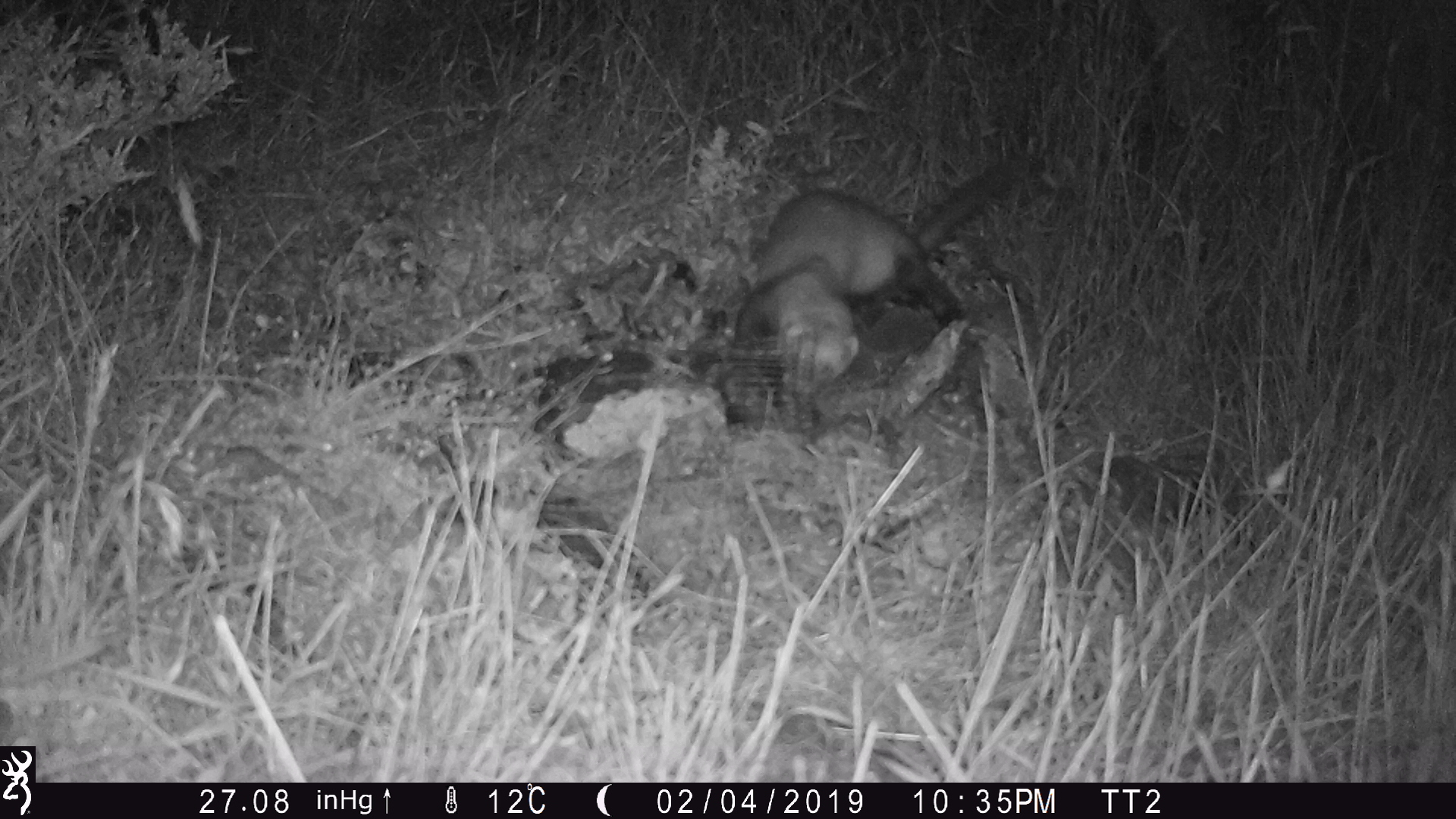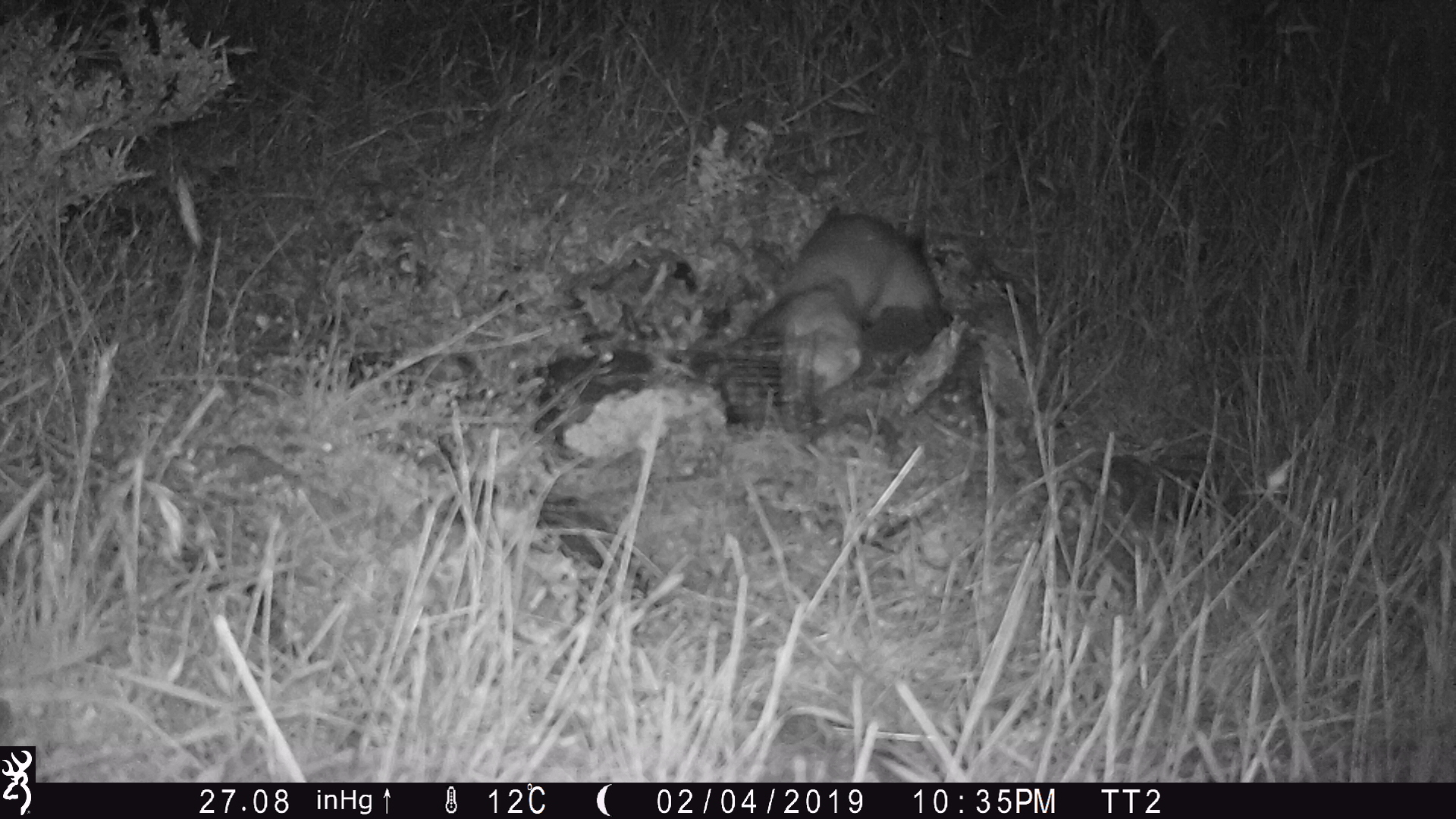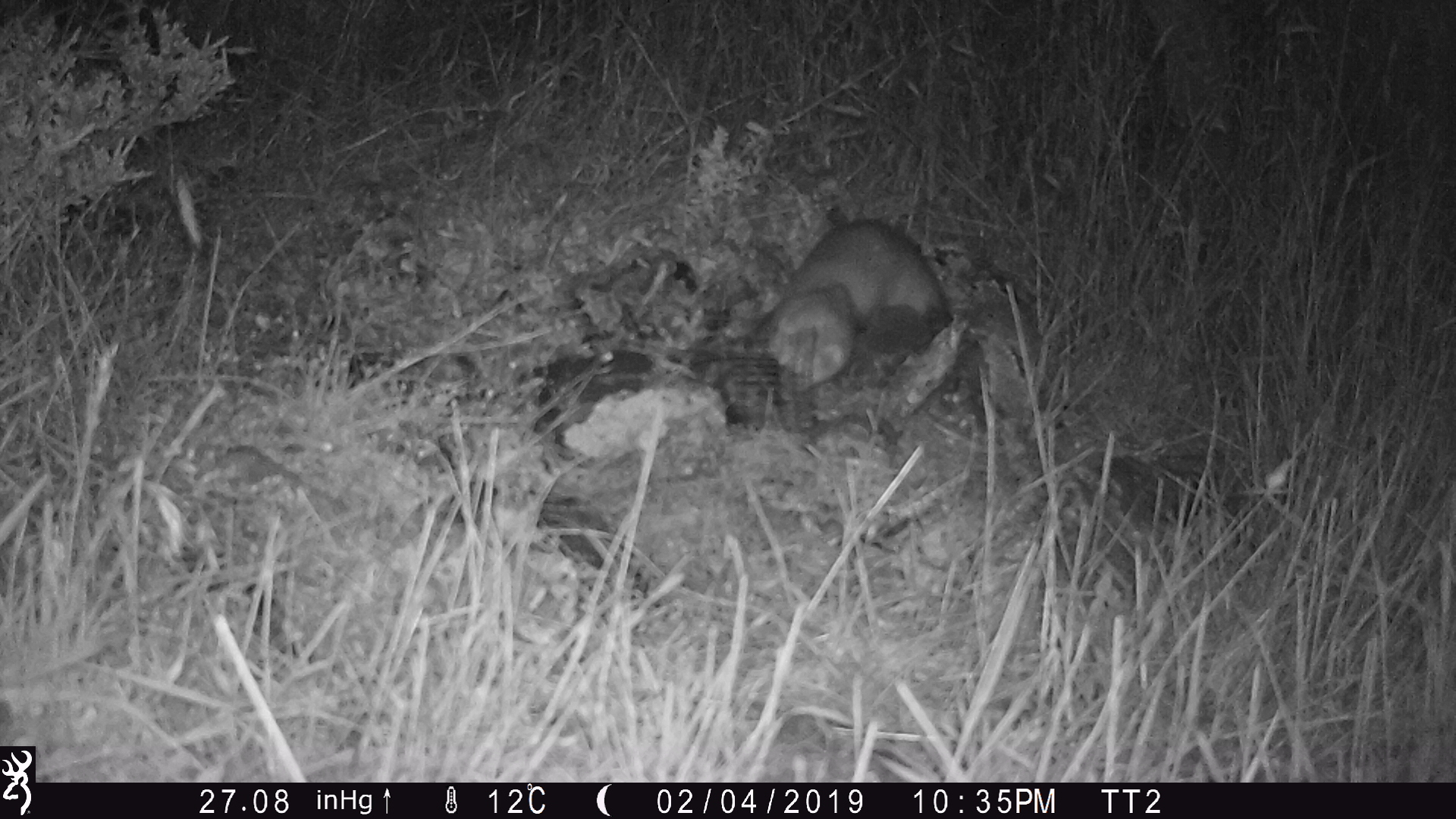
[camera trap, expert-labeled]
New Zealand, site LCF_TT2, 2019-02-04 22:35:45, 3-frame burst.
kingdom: Animalia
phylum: Chordata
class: Mammalia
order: Carnivora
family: Mustelidae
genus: Mustela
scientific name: Mustela furo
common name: ferret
Ferret (Mustela furo).